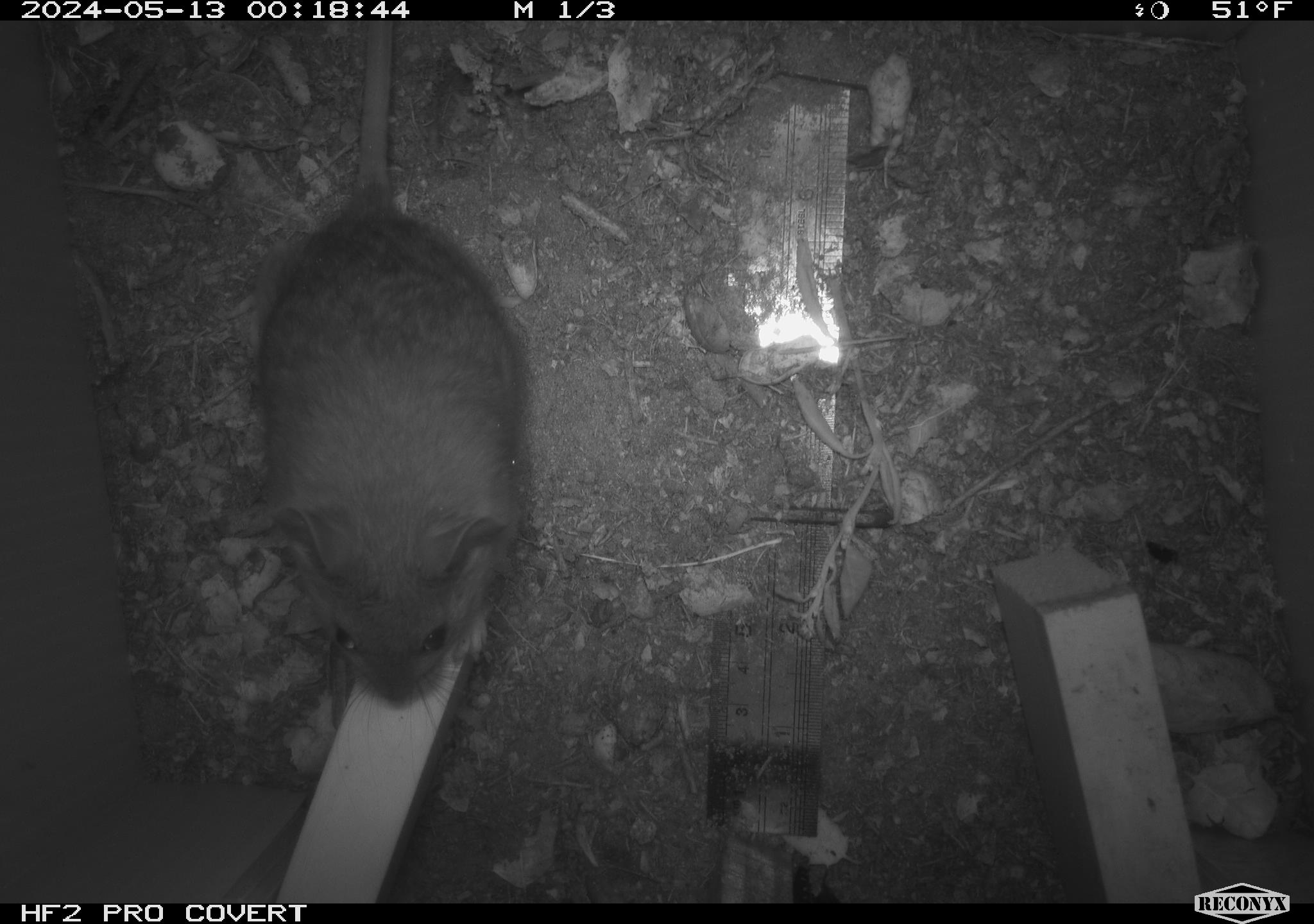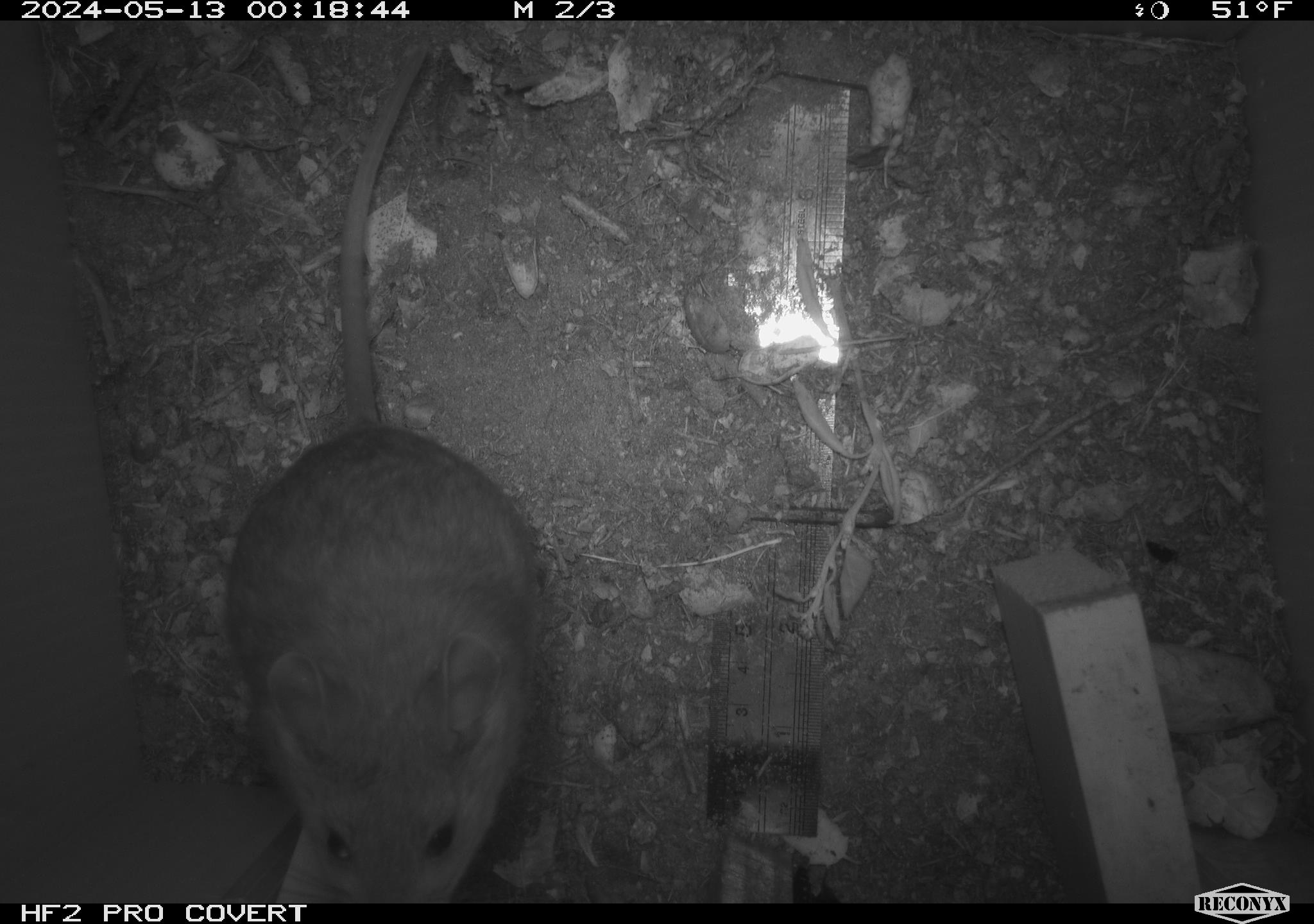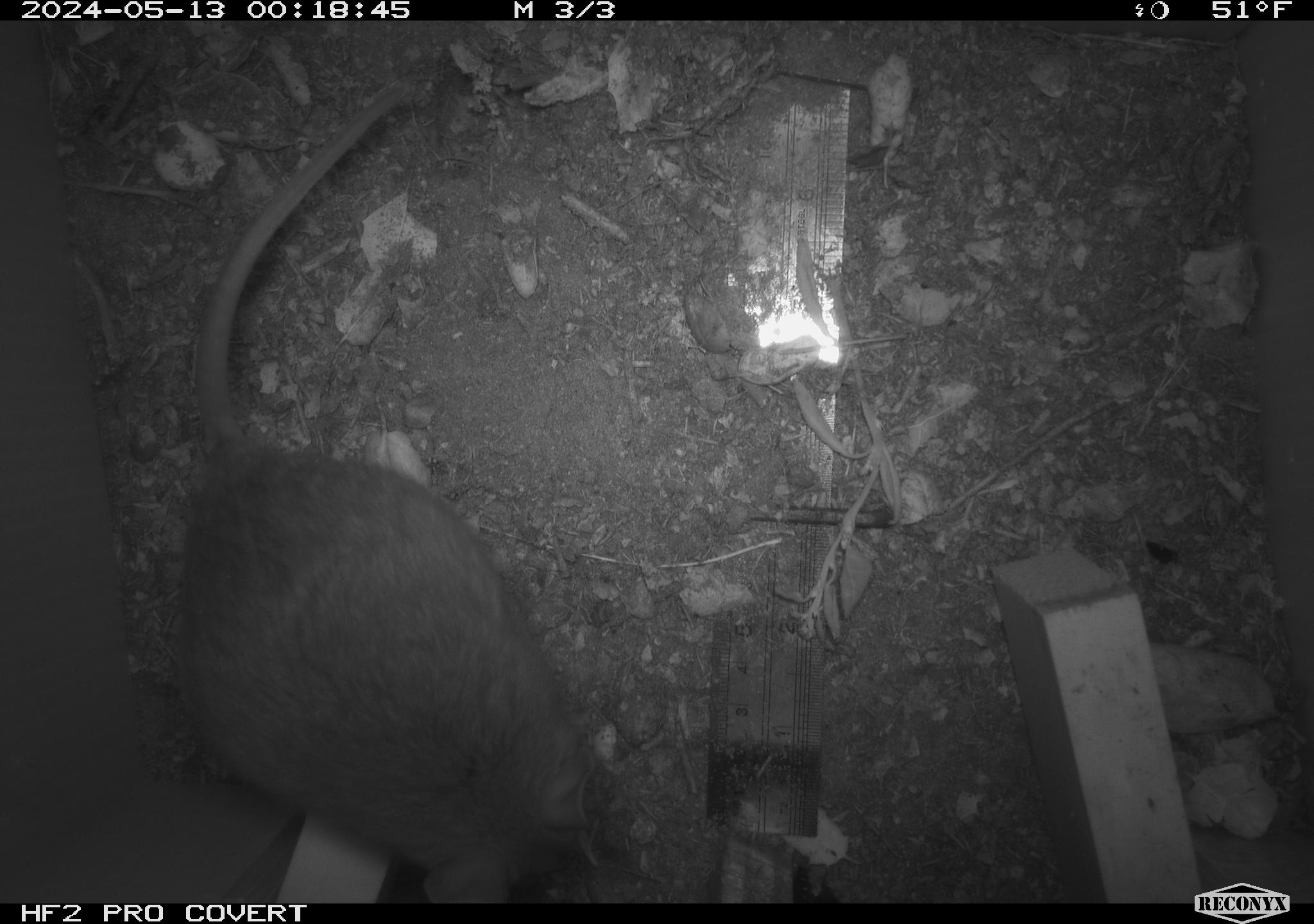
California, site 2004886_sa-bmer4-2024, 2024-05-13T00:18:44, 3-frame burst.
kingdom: Animalia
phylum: Chordata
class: Mammalia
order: Rodentia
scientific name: Rodentia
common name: woodrat or rat or mouse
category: woodrat or rat or mouse species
Woodrat or rat or mouse species (woodrat or rat or mouse) (Rodentia).